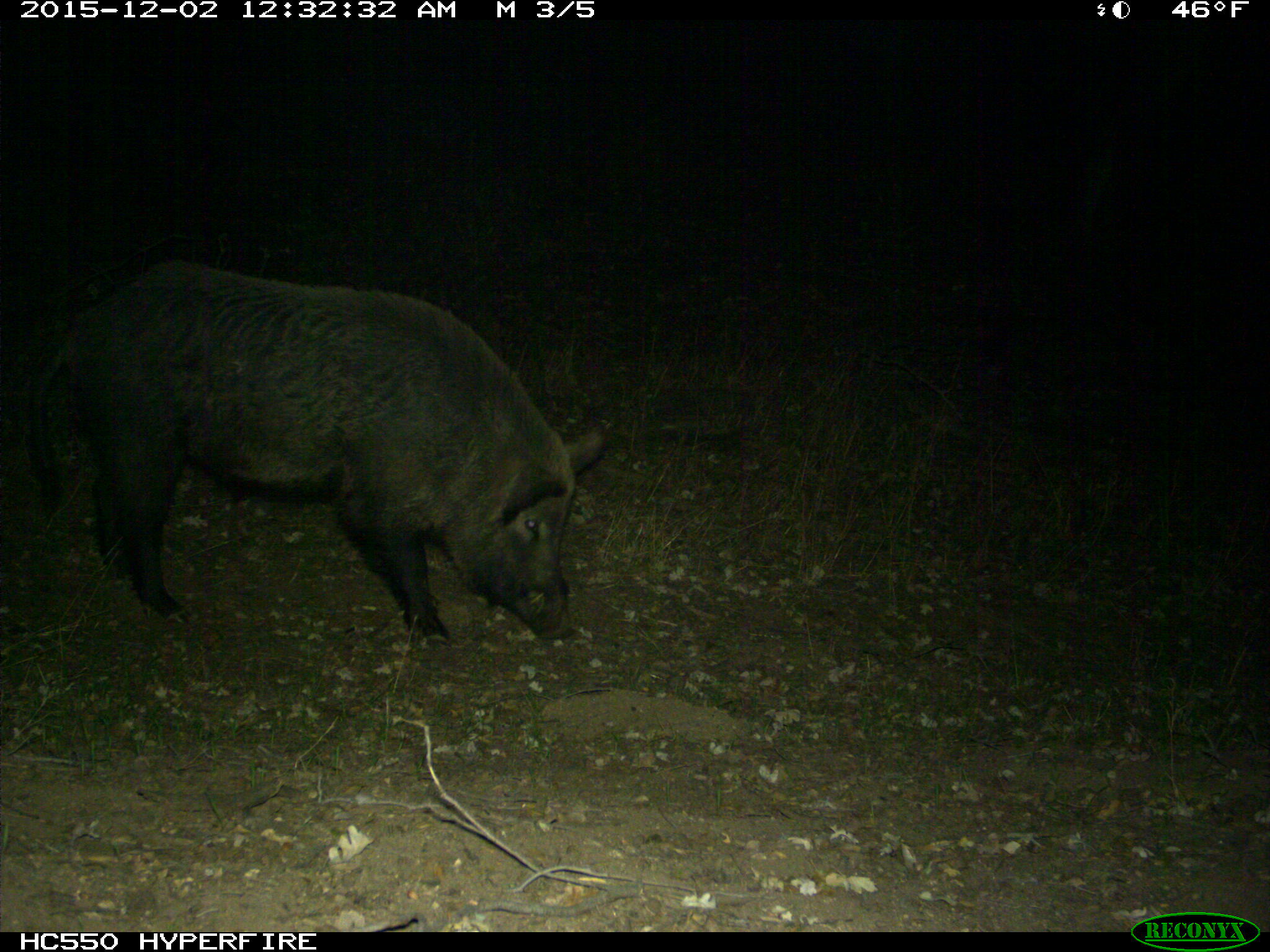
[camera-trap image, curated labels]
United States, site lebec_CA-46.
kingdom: Animalia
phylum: Chordata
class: Mammalia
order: Artiodactyla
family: Suidae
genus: Sus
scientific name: Sus scrofa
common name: wild boar